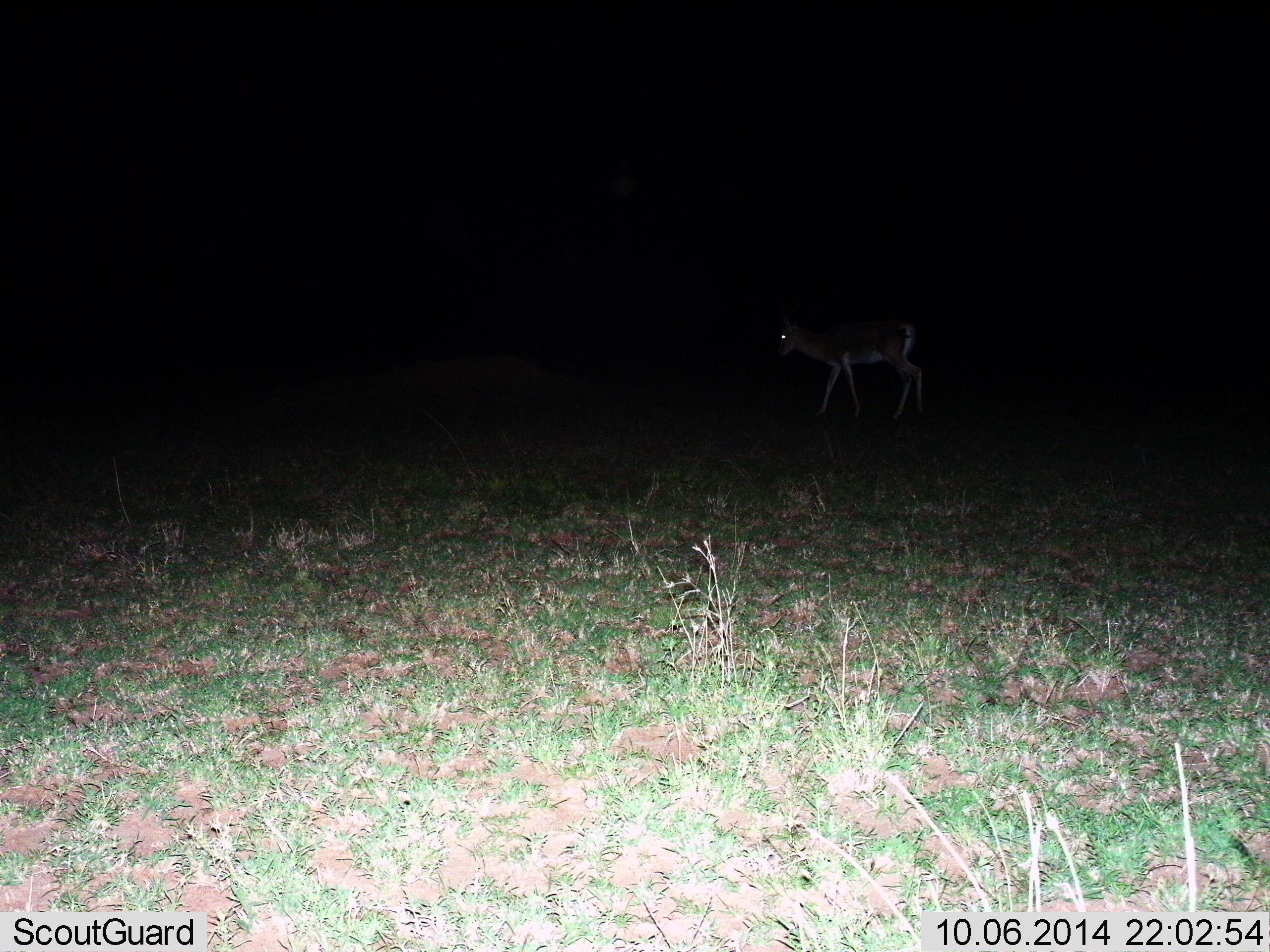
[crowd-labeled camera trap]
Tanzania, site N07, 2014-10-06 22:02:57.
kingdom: Animalia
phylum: Chordata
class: Mammalia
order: Artiodactyla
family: Bovidae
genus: Nanger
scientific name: Nanger granti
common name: grant's gazelle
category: gazellegrants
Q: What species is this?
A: Gazellegrants (grant's gazelle) (Nanger granti).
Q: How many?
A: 1.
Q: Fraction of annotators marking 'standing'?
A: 38%.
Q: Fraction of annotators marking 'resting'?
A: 0%.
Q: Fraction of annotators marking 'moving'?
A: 62%.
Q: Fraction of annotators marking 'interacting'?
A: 0%.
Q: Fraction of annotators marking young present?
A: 0%.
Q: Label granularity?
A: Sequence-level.